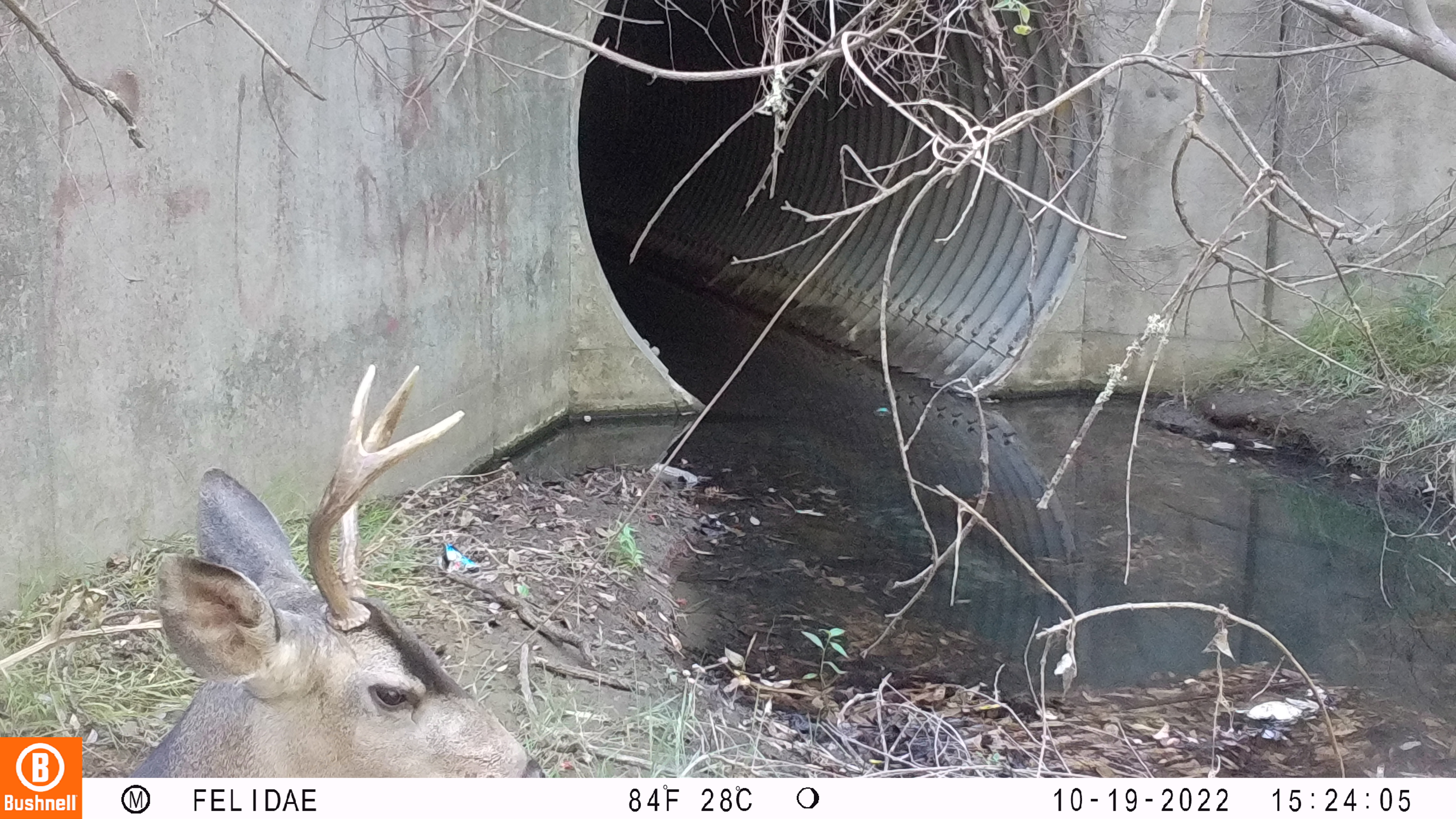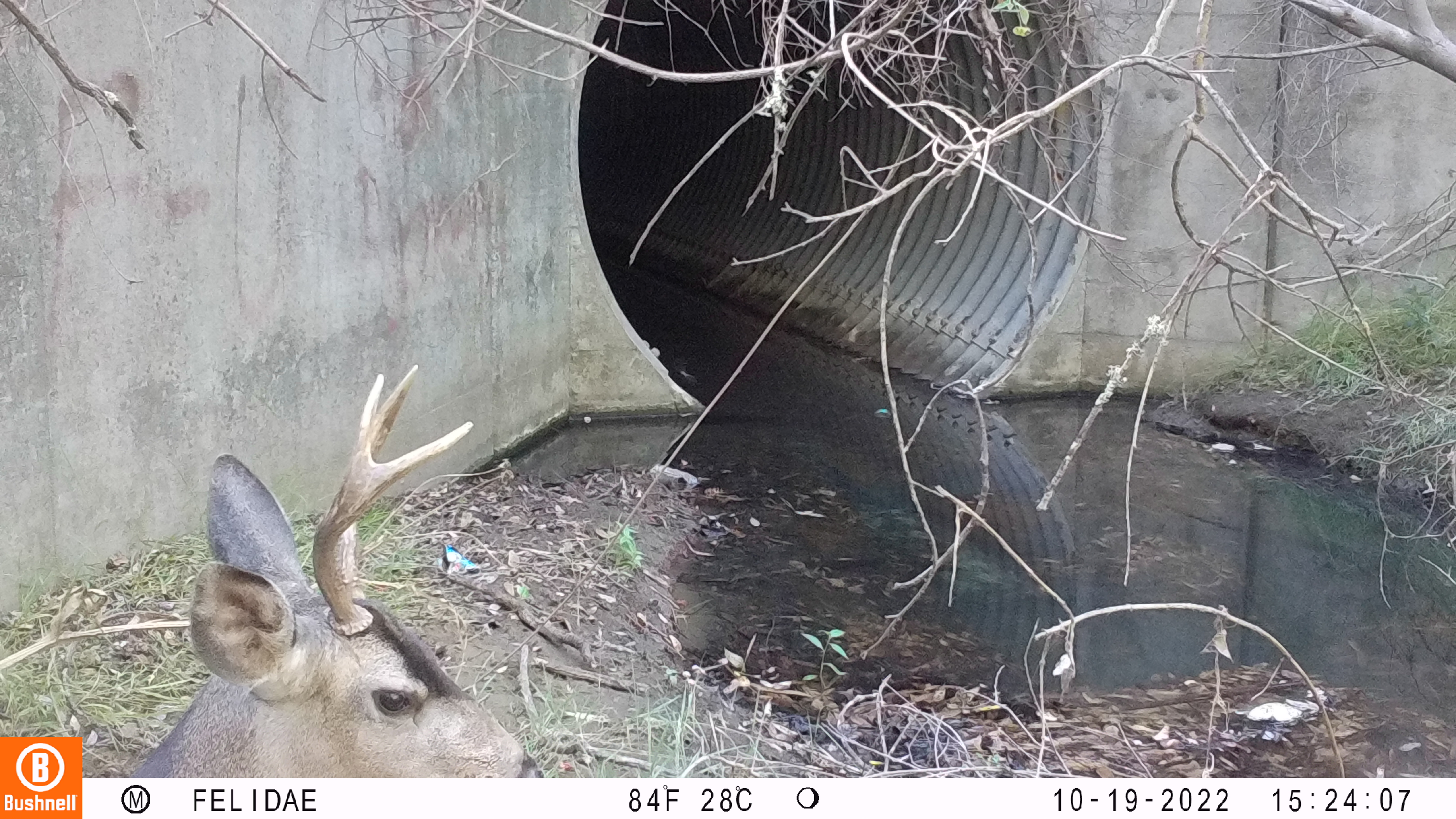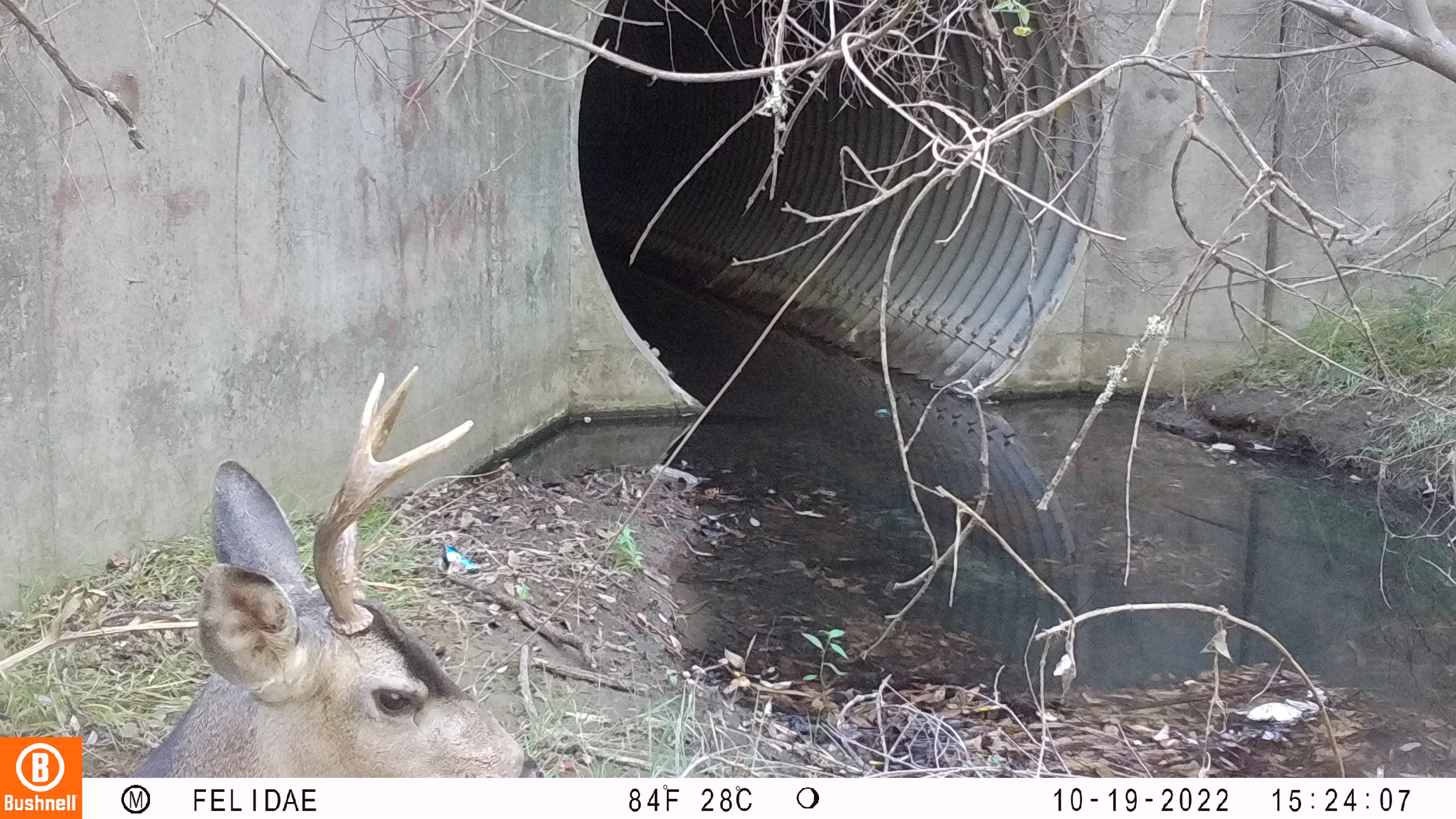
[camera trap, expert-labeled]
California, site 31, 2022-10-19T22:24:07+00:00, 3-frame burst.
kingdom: Animalia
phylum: Chordata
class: Mammalia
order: Artiodactyla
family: Cervidae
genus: Odocoileus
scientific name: Odocoileus hemionus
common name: mule deer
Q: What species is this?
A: Mule deer (Odocoileus hemionus).